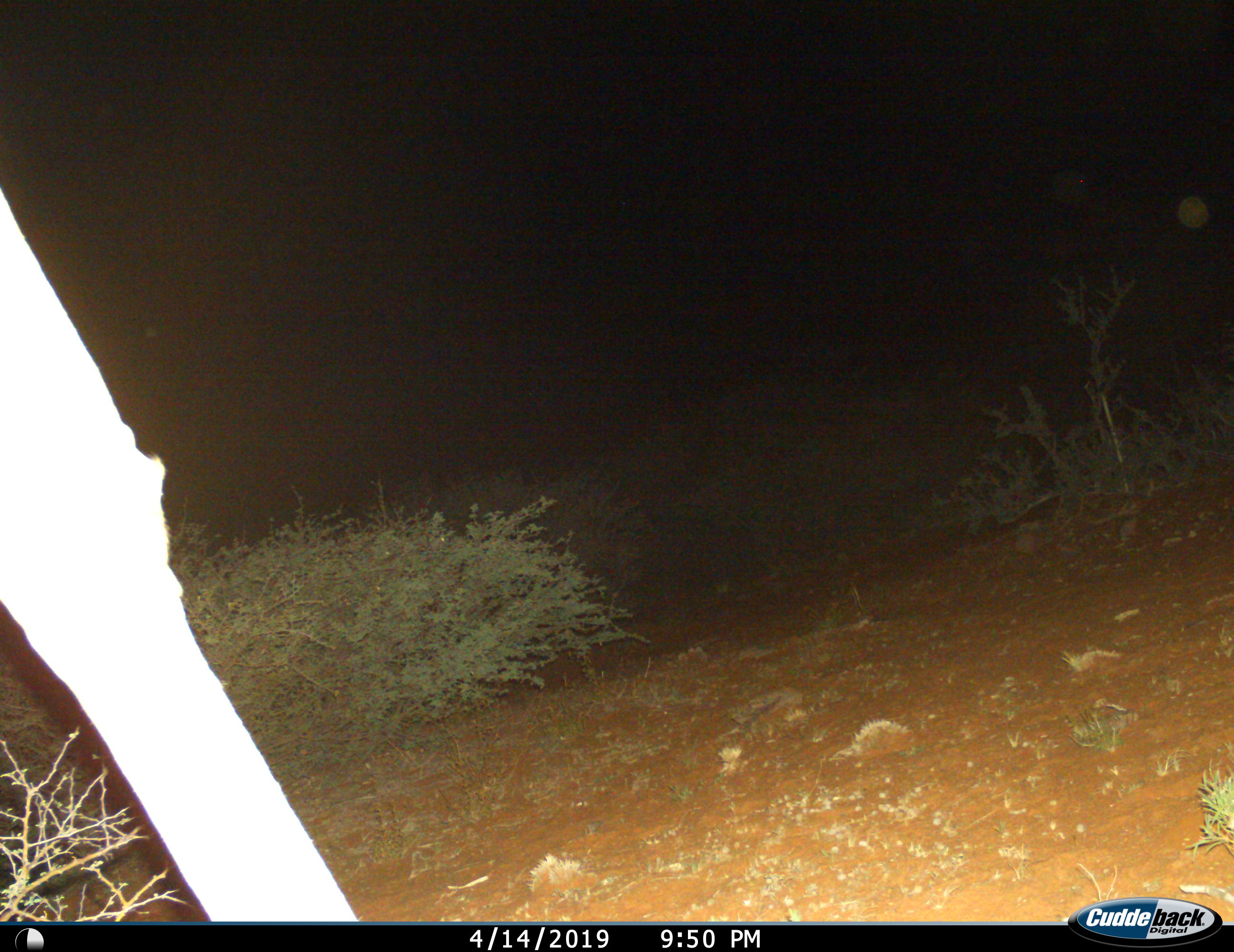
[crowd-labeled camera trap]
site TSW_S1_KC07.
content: unidentified animal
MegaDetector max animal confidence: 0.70